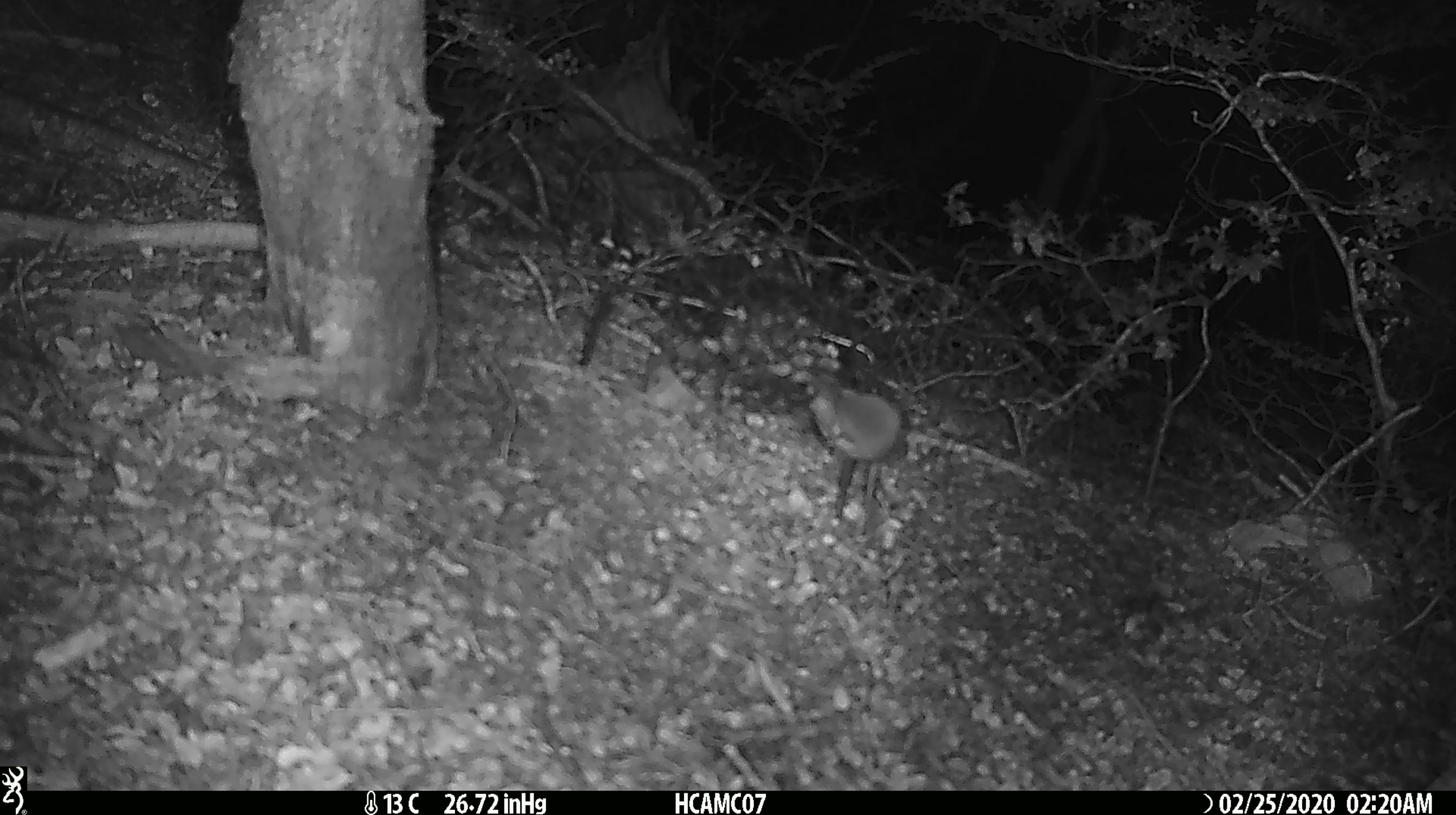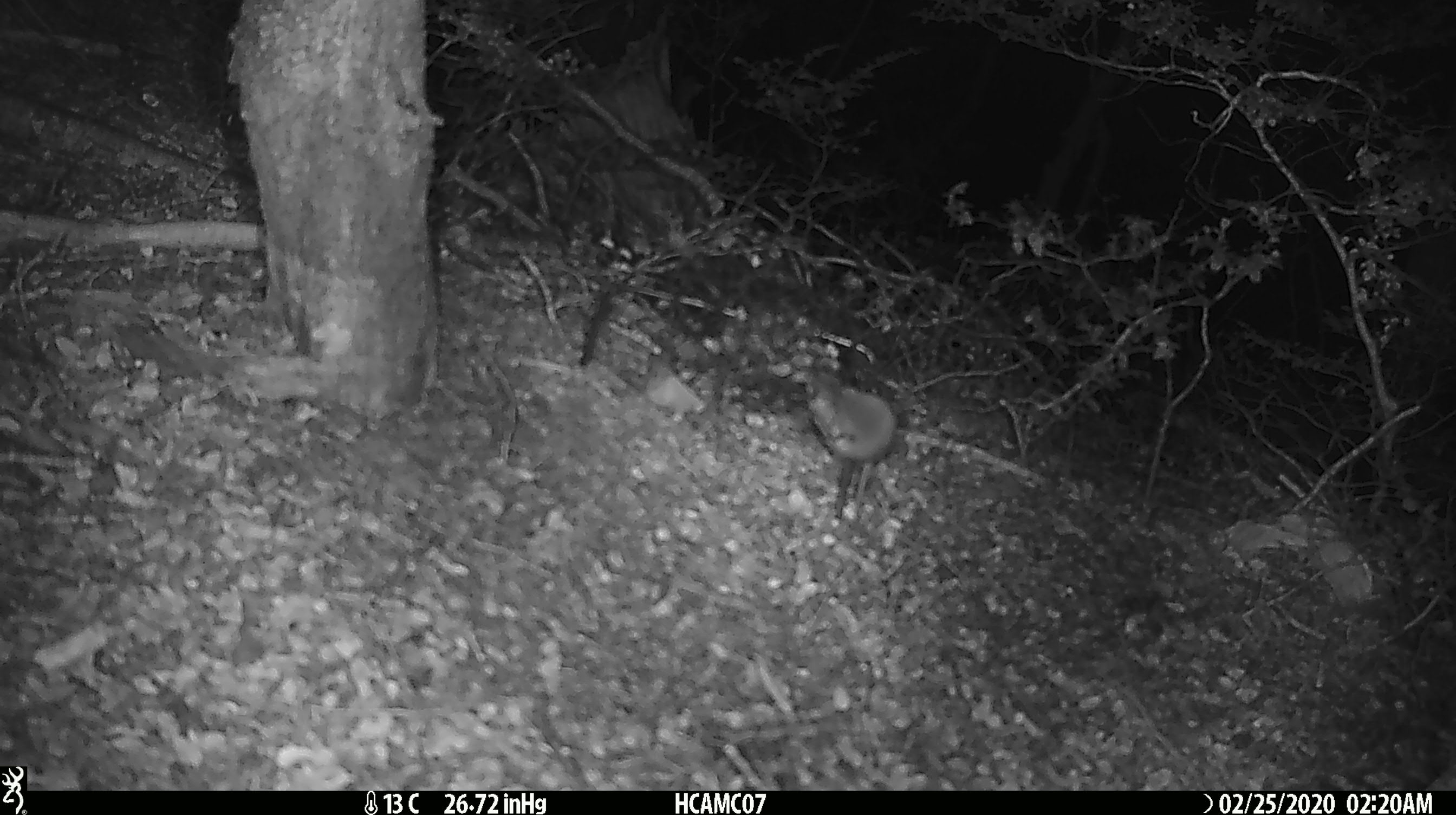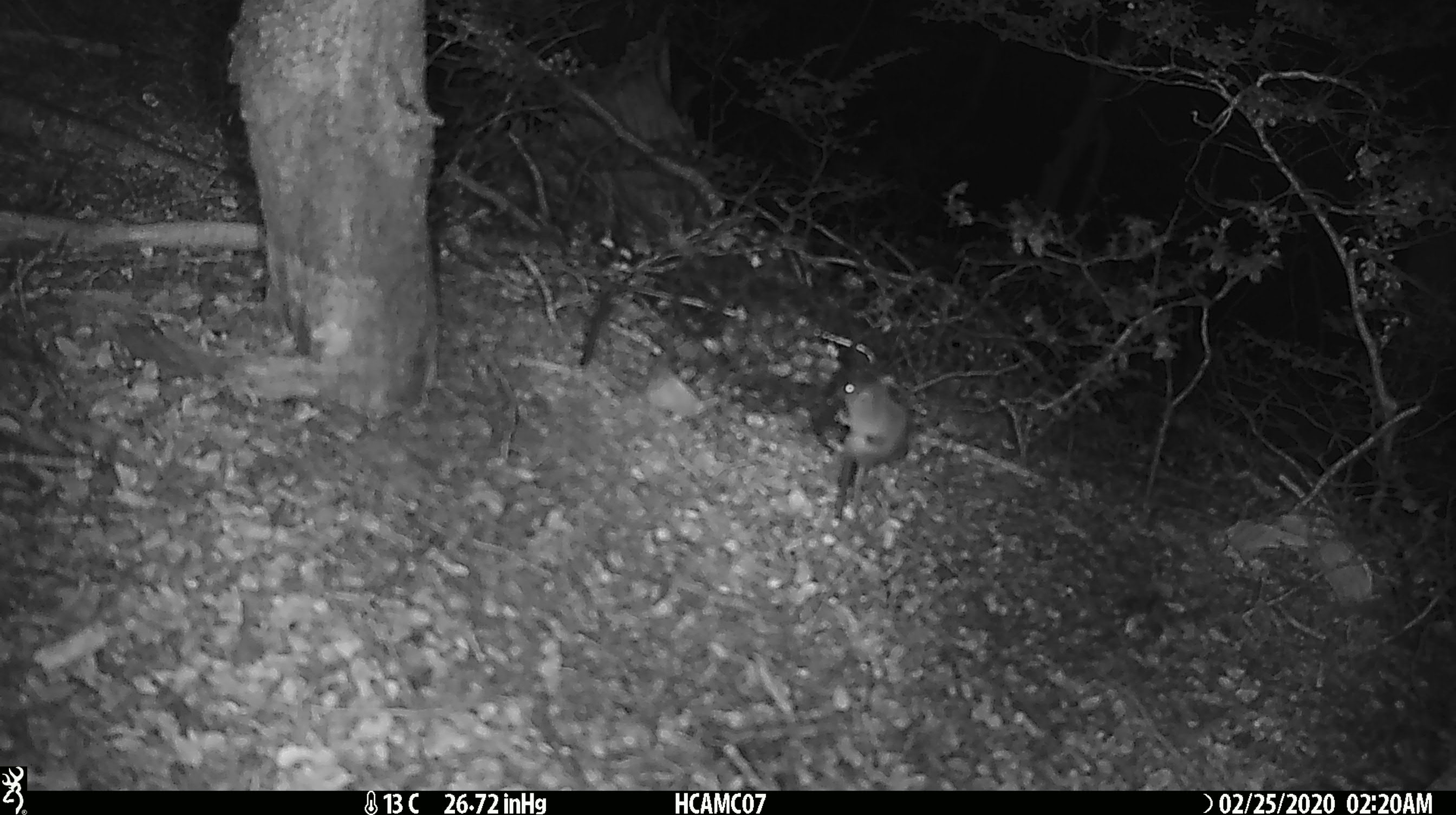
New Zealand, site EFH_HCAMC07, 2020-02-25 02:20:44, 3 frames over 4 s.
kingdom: Animalia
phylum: Chordata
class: Mammalia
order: Rodentia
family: Muridae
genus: Mus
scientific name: Mus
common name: mouse